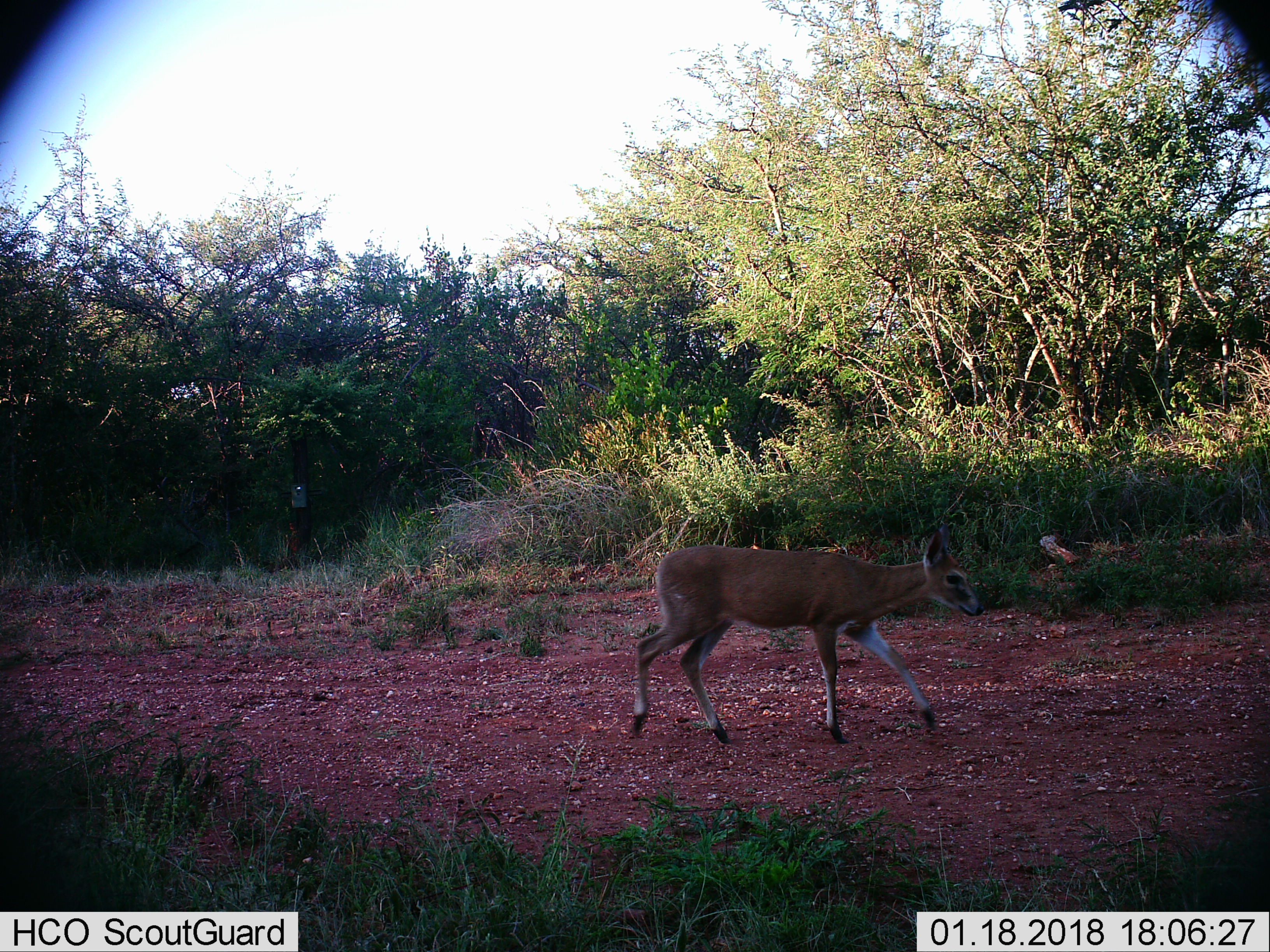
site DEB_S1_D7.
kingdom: Animalia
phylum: Chordata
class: Mammalia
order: Artiodactyla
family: Bovidae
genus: Sylvicapra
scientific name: Sylvicapra grimmia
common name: common duiker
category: duikercommongrey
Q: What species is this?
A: Duikercommongrey (common duiker) (Sylvicapra grimmia).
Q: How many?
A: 1.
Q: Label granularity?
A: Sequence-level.